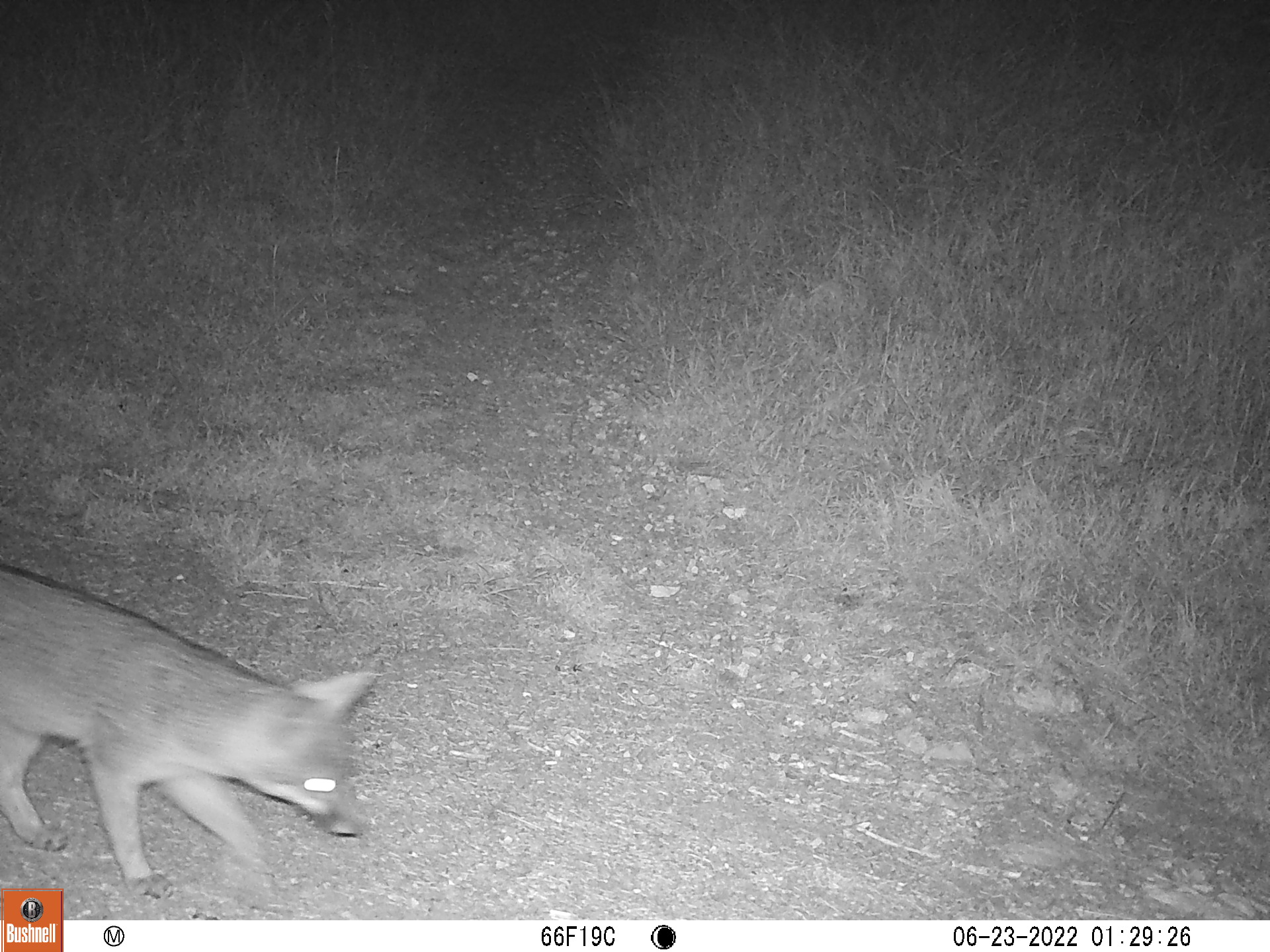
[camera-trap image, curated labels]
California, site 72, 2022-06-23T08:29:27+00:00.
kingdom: Animalia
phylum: Chordata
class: Mammalia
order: Carnivora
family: Canidae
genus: Urocyon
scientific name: Urocyon cinereoargenteus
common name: gray fox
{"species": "gray fox (Urocyon cinereoargenteus)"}